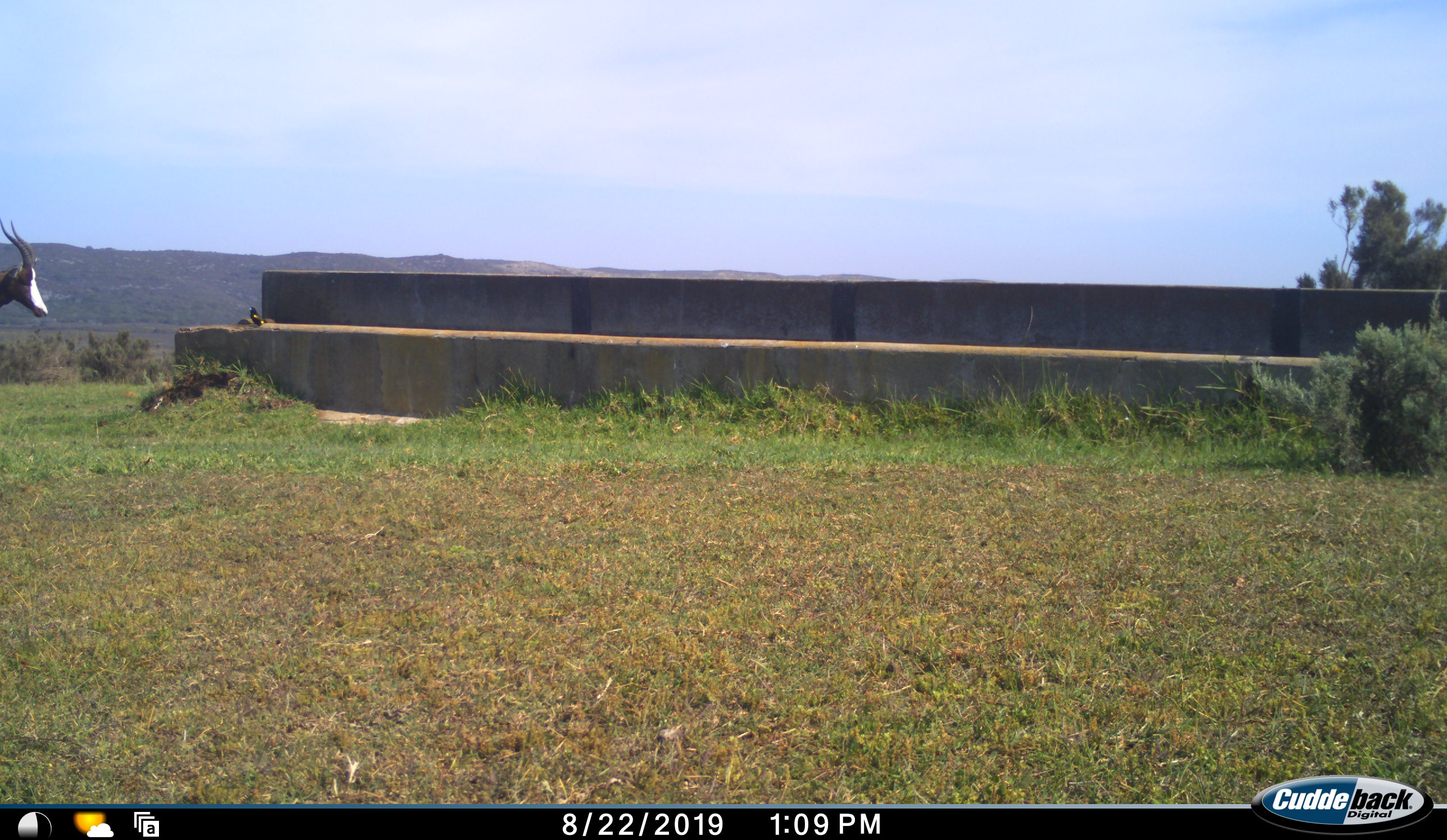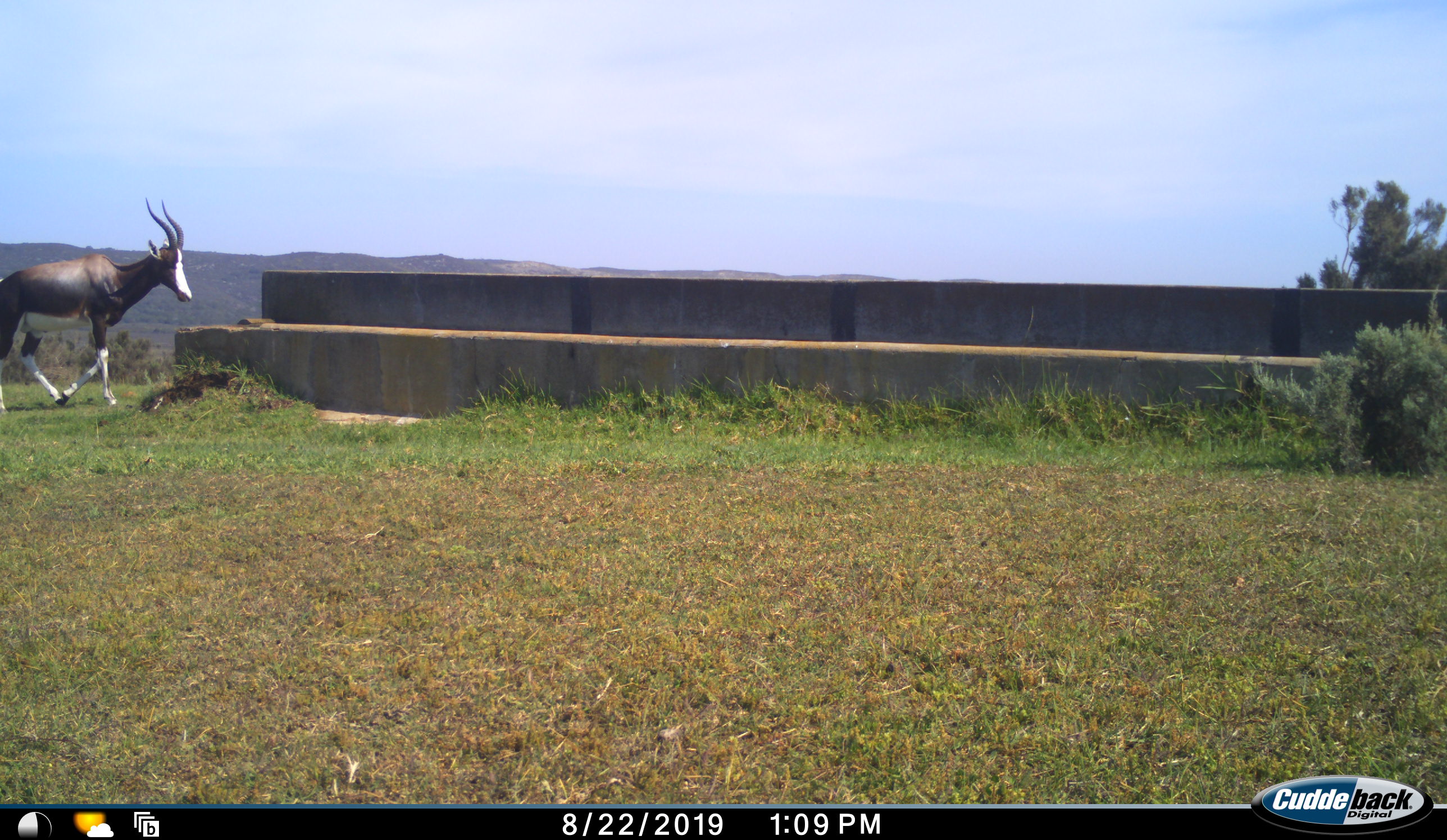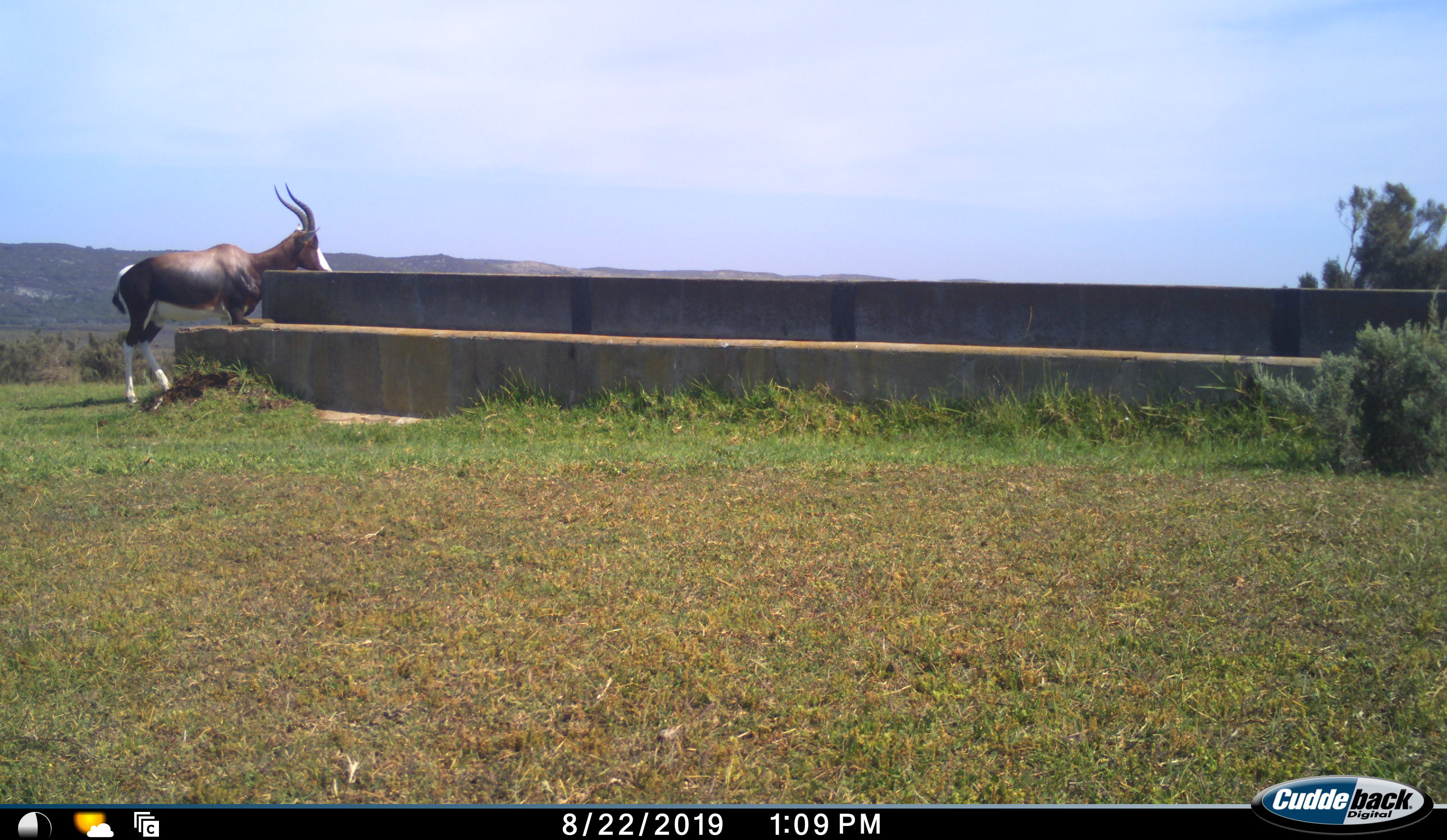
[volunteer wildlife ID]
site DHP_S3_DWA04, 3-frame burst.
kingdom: Animalia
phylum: Chordata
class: Mammalia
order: Artiodactyla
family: Bovidae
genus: Damaliscus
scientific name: Damaliscus pygargus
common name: bontebok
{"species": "bontebok (Damaliscus pygargus)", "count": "1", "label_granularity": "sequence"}